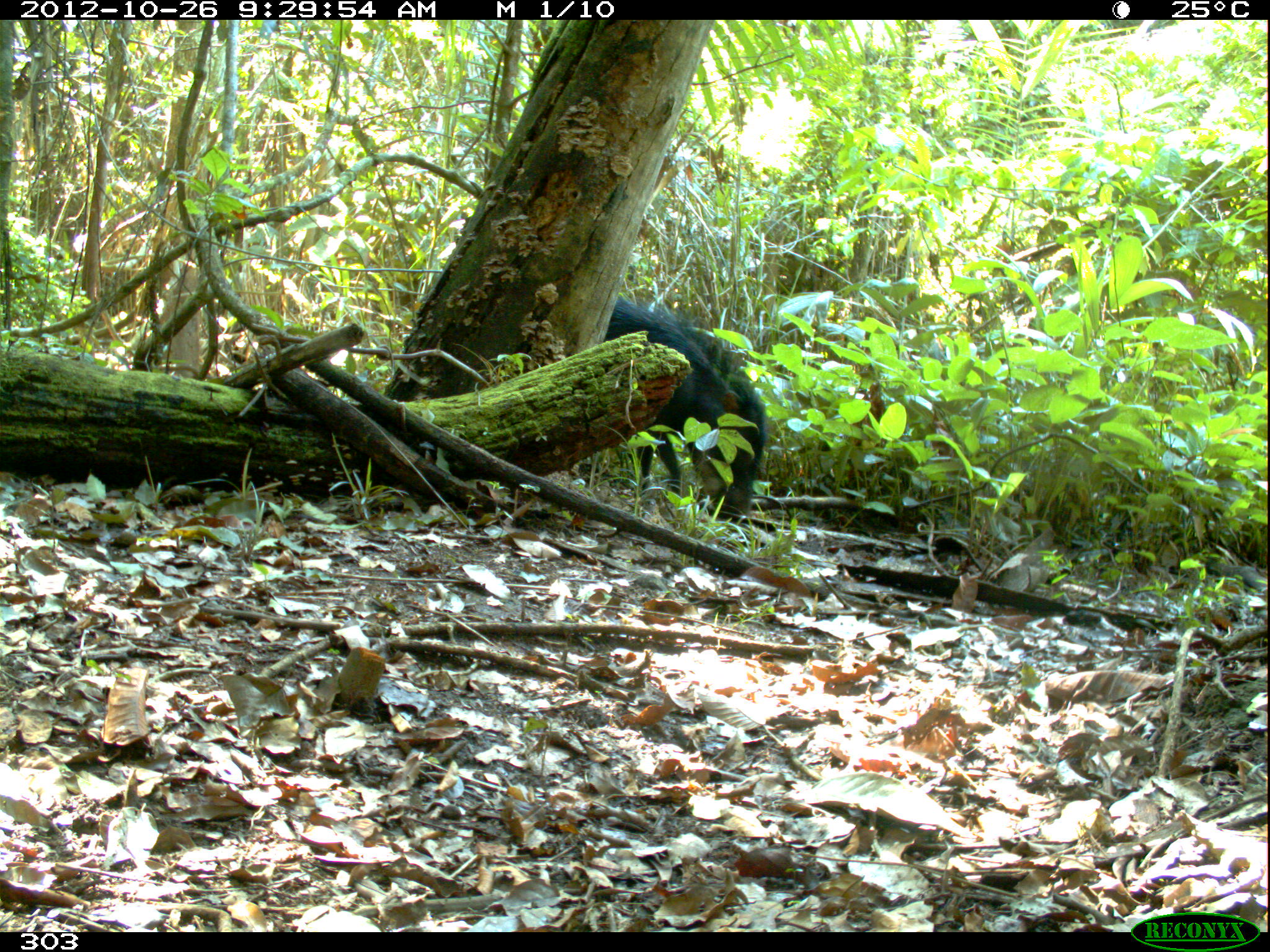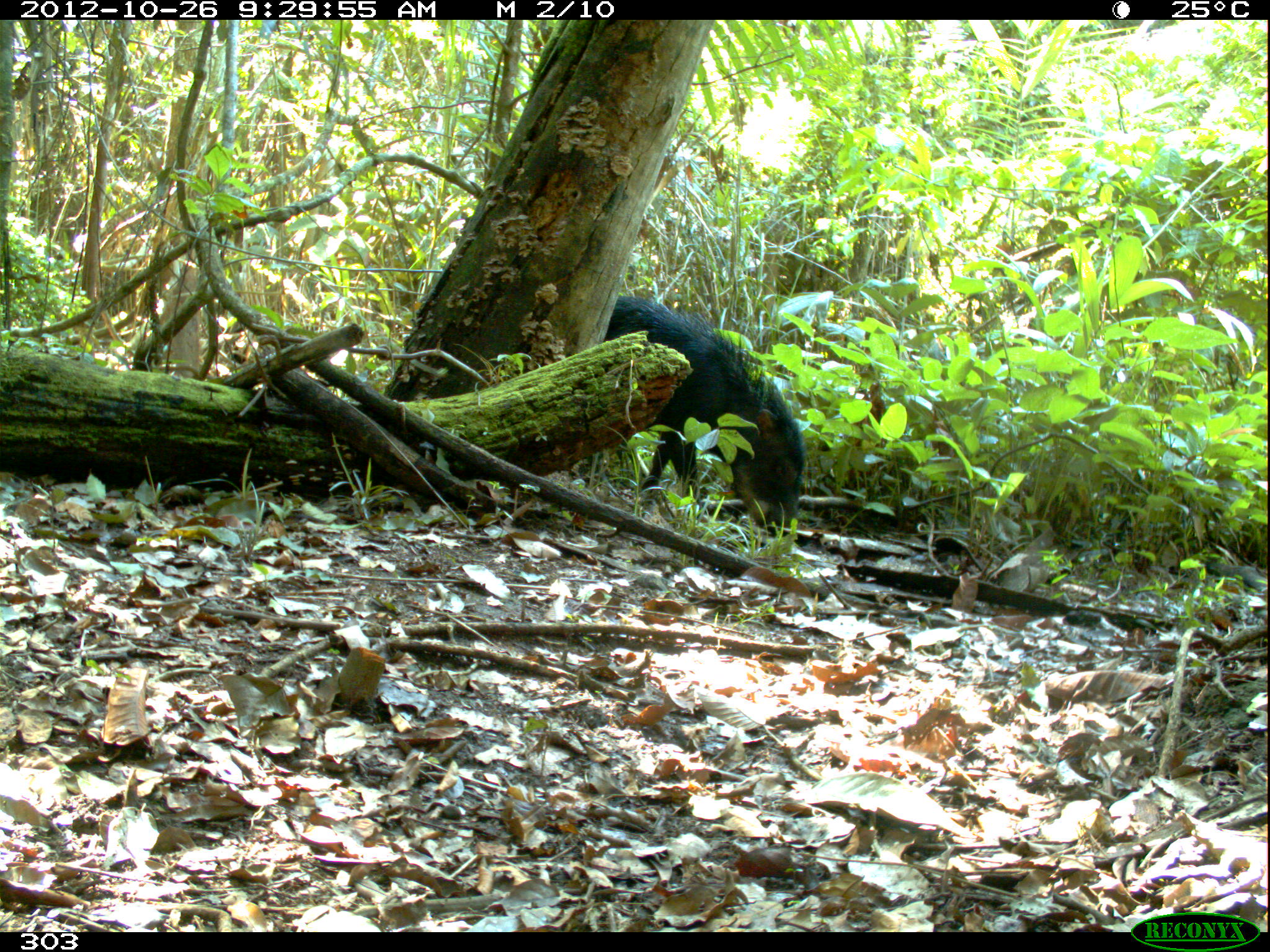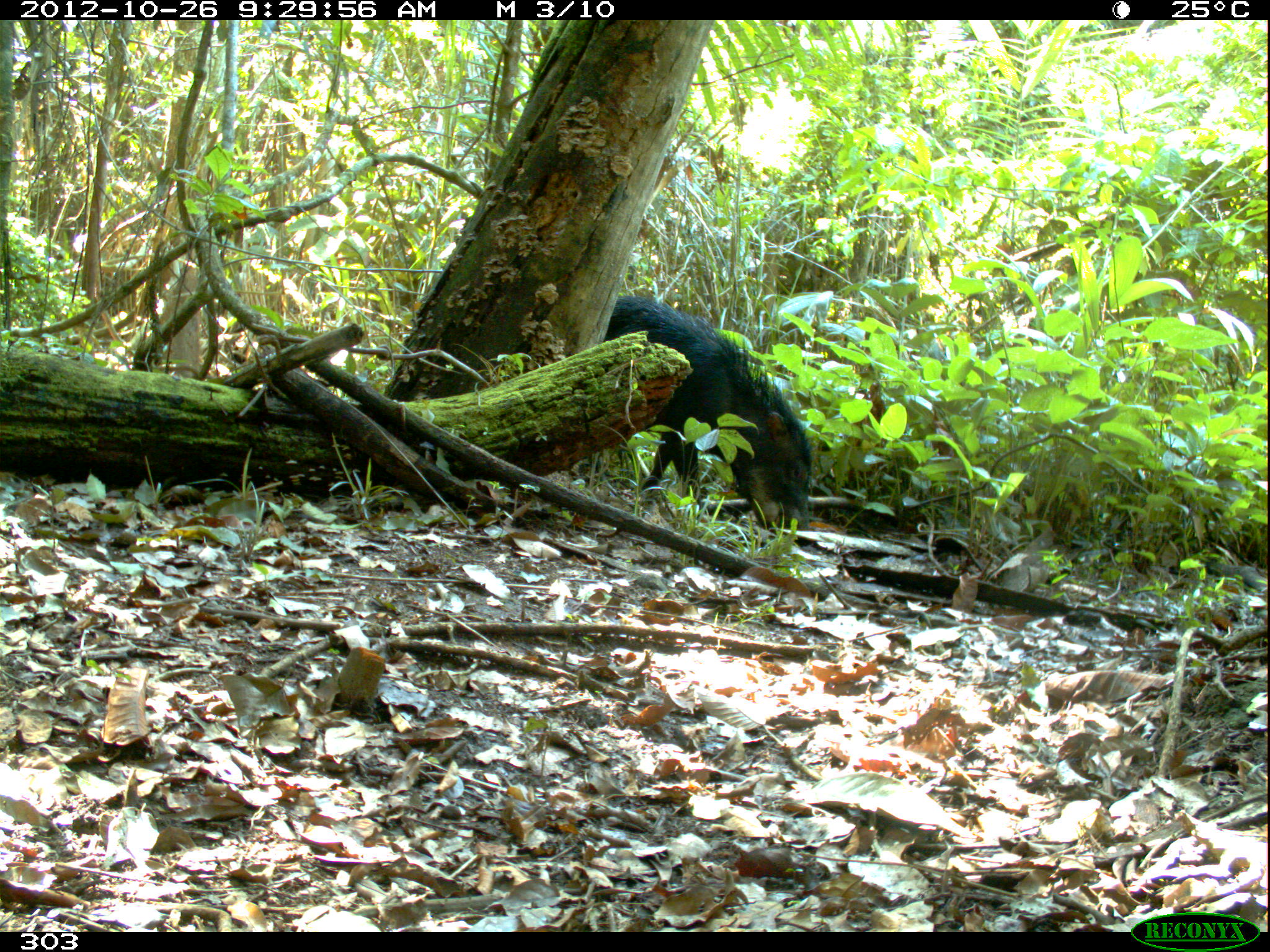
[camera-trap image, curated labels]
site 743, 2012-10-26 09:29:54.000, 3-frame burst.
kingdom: Animalia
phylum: Chordata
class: Mammalia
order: Artiodactyla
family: Tayassuidae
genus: Tayassu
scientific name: Tayassu pecari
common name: white-lipped peccary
Tayassu pecari (white-lipped peccary).